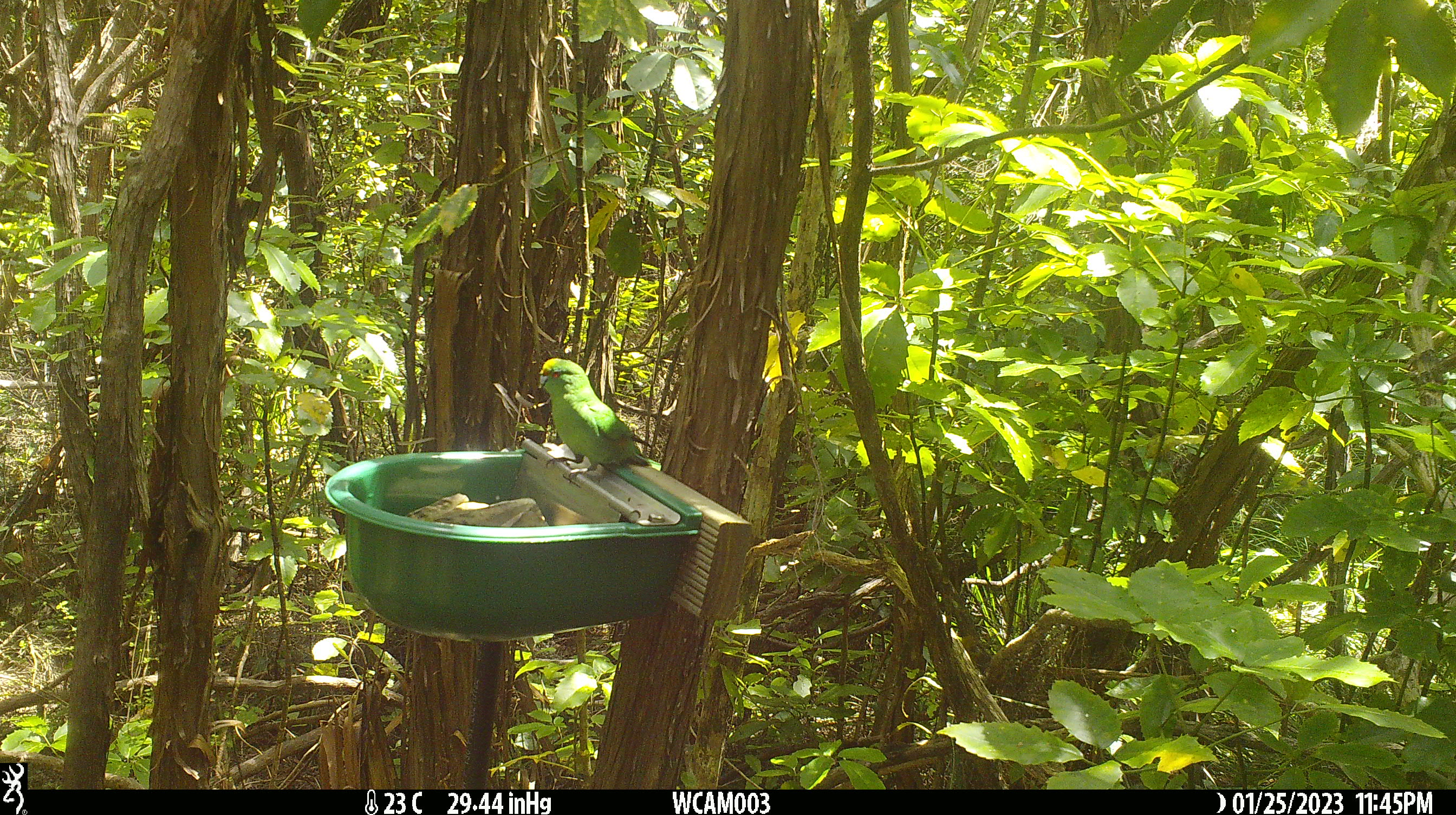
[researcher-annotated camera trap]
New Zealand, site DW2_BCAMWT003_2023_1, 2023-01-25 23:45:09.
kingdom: Animalia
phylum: Chordata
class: Aves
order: Psittaciformes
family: Psittaculidae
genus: Cyanoramphus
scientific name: Cyanoramphus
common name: parakeet